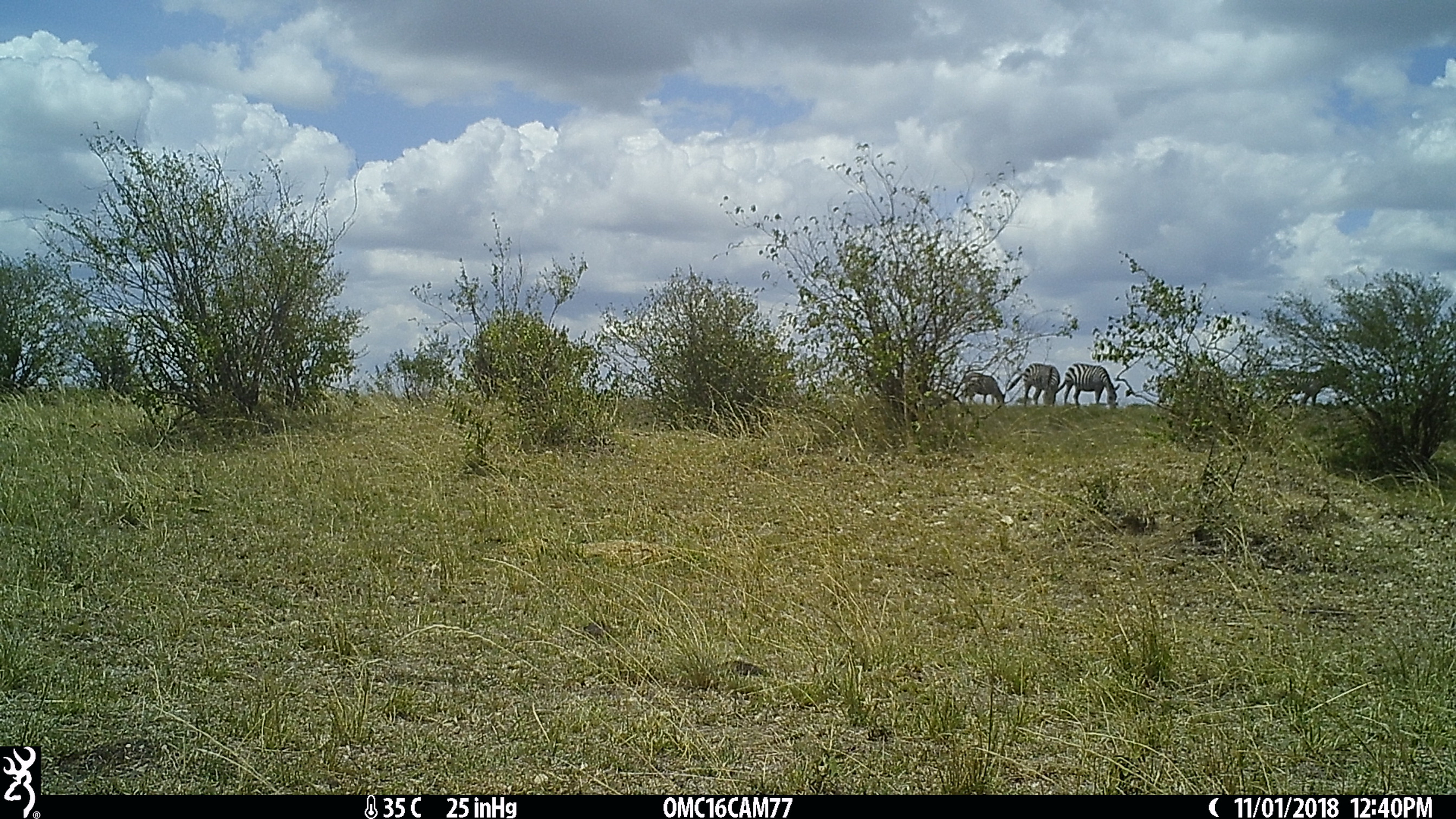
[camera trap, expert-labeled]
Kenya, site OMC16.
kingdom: Animalia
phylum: Chordata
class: Mammalia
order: Perissodactyla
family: Equidae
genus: Equus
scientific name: Equus quagga burchellii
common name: burchell's zebra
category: zebra